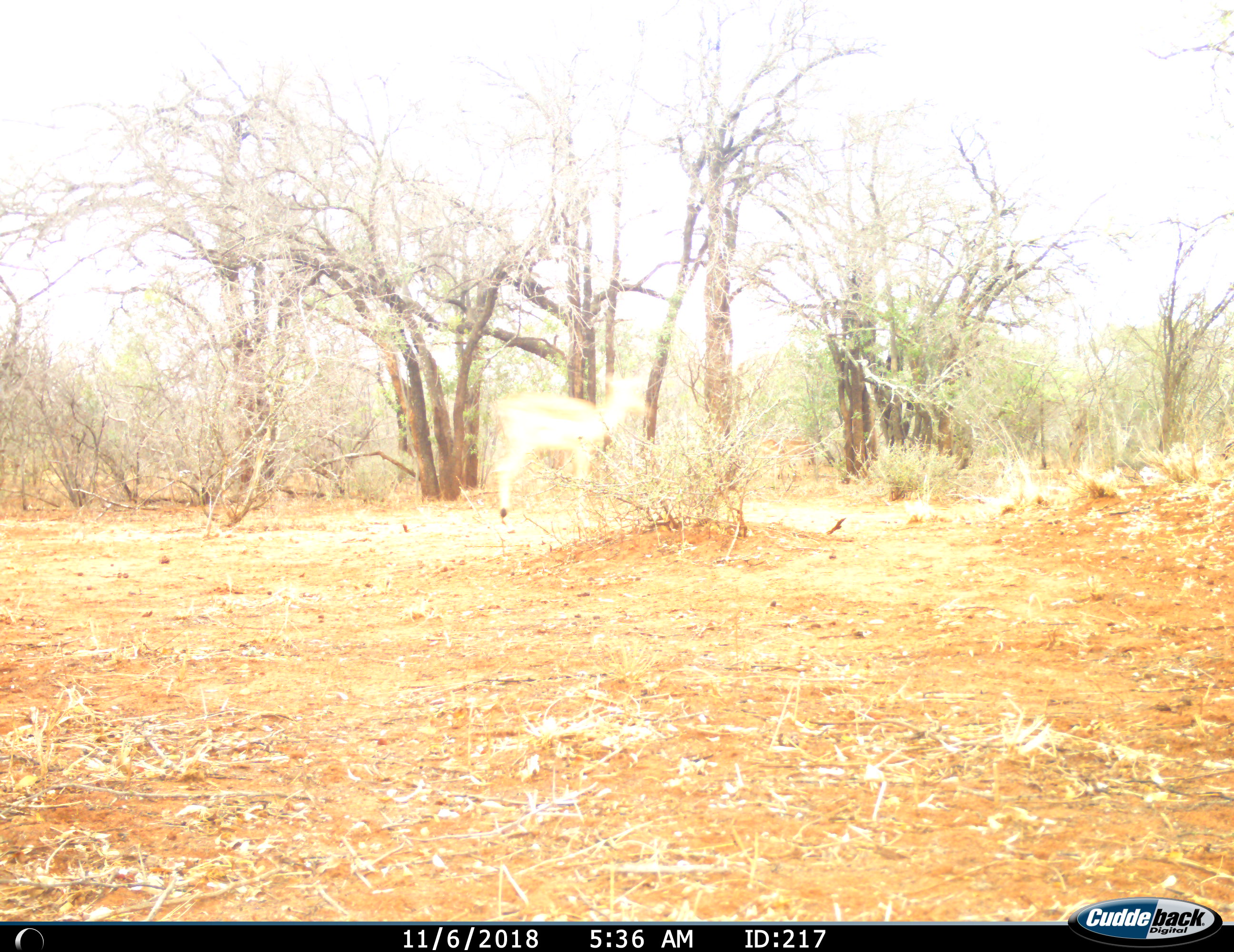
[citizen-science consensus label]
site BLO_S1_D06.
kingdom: Animalia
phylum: Chordata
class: Mammalia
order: Artiodactyla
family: Bovidae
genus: Aepyceros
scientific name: Aepyceros melampus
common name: impala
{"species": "impala (Aepyceros melampus)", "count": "1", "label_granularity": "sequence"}